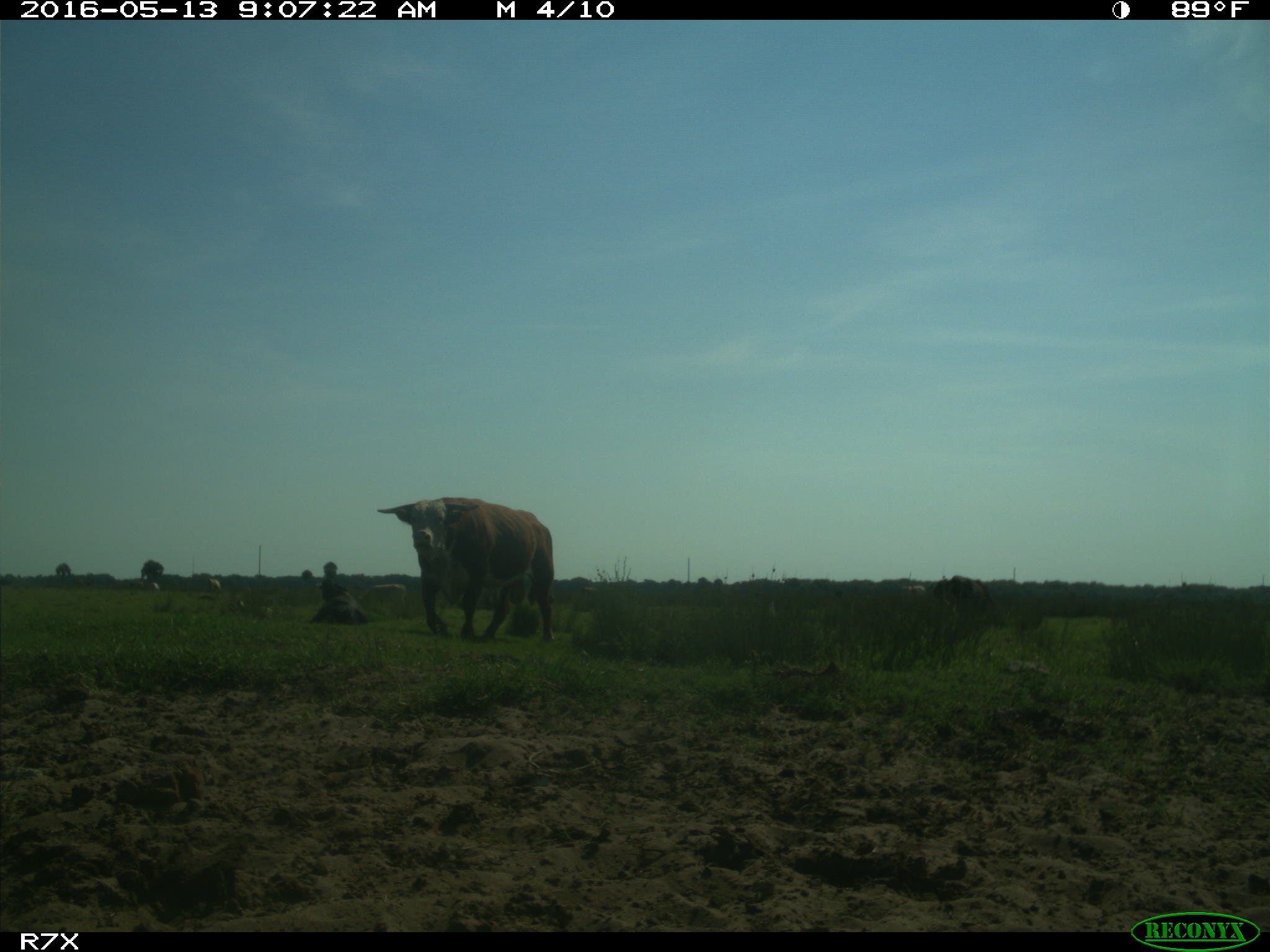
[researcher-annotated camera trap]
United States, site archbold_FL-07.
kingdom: Animalia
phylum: Chordata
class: Mammalia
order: Artiodactyla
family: Bovidae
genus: Bos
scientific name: Bos taurus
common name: domestic cow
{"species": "Bos taurus (domestic cow)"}